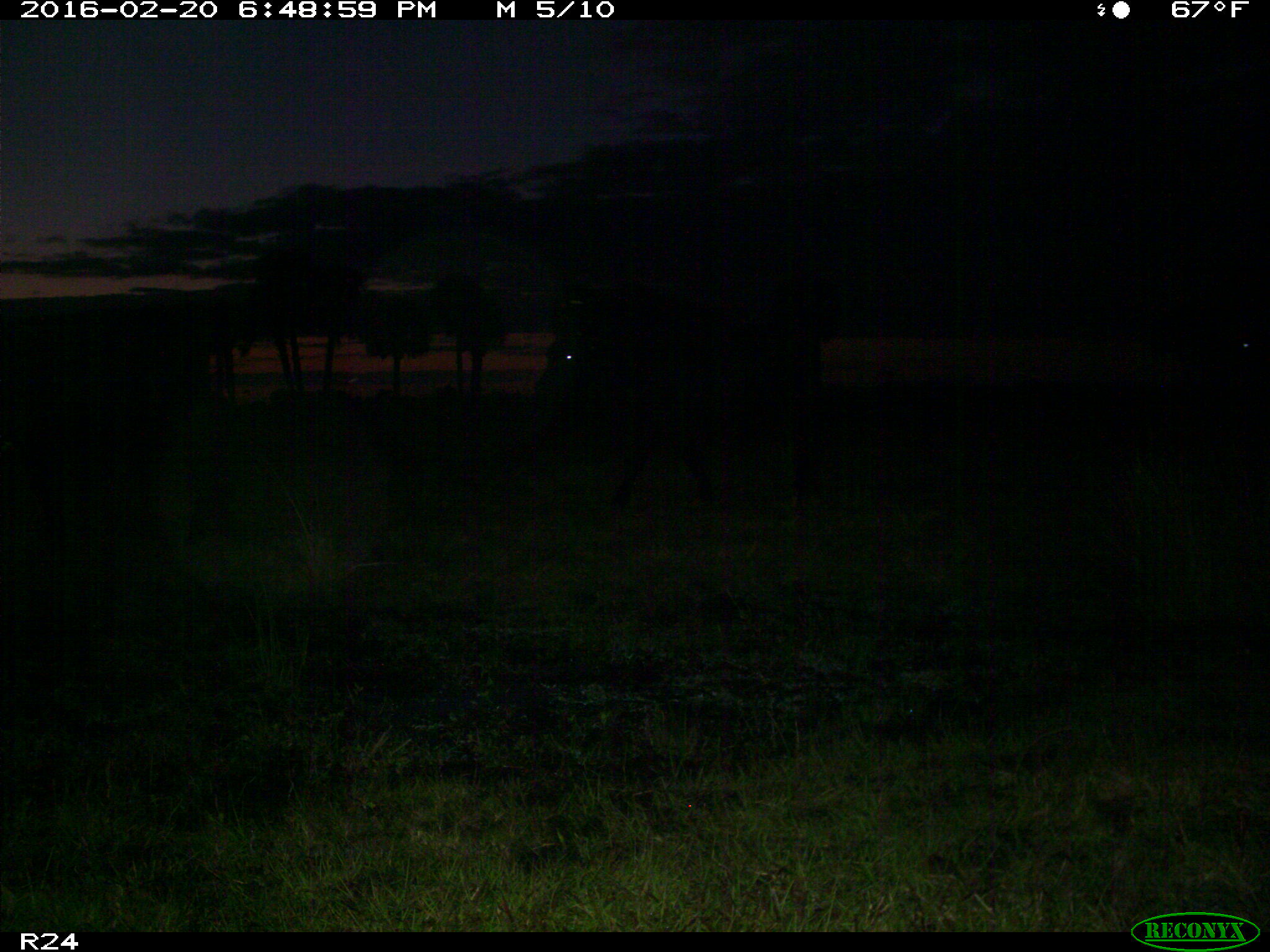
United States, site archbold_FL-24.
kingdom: Animalia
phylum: Chordata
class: Mammalia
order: Artiodactyla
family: Bovidae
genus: Bos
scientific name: Bos taurus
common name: domestic cow